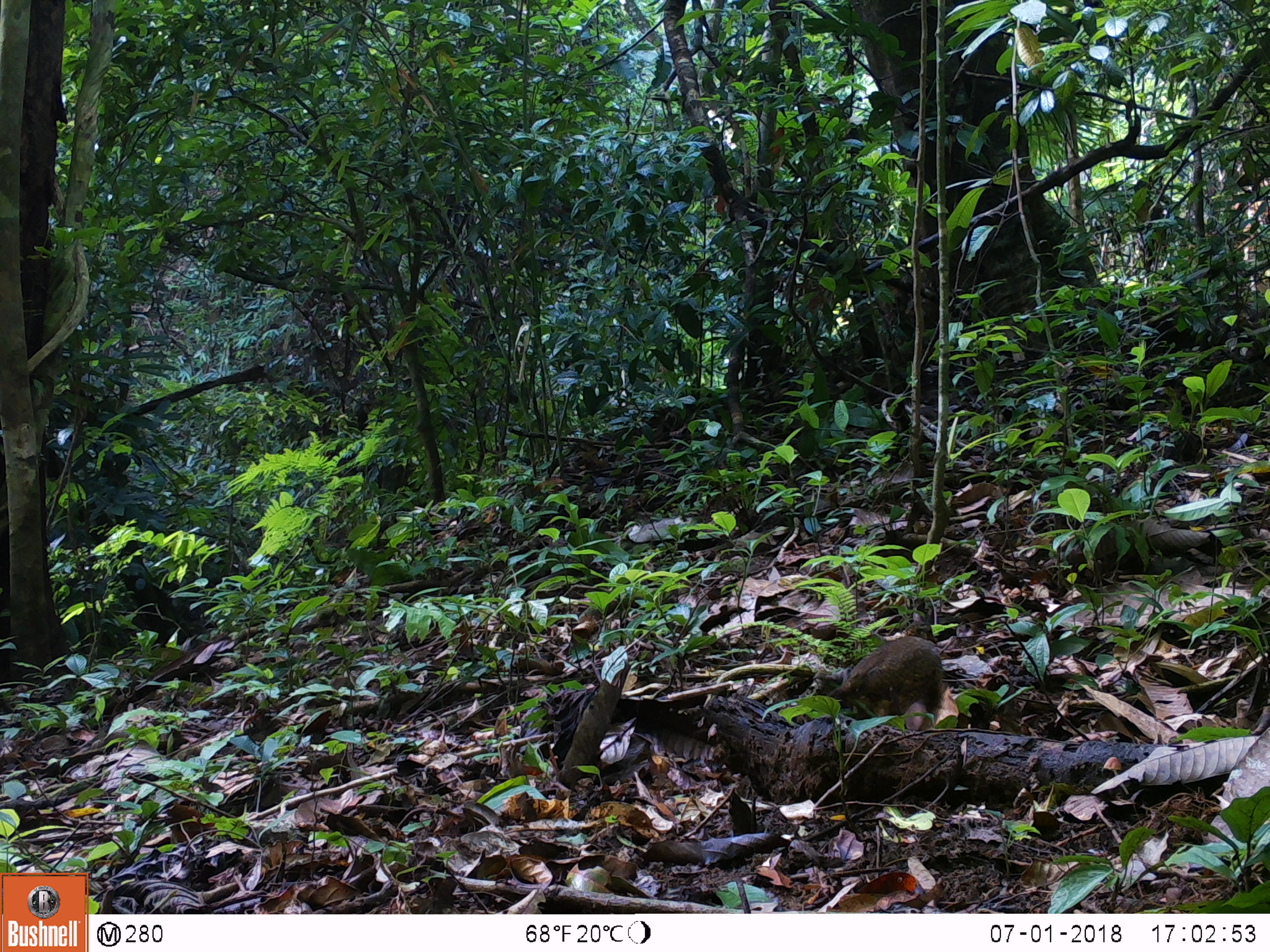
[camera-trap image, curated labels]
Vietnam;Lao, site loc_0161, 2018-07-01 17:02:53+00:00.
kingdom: Animalia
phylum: Chordata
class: Aves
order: Galliformes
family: Phasianidae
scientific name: Phasianidae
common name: partridge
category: unidentified partridge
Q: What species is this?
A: Unidentified partridge (partridge) (Phasianidae).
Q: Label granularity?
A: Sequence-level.